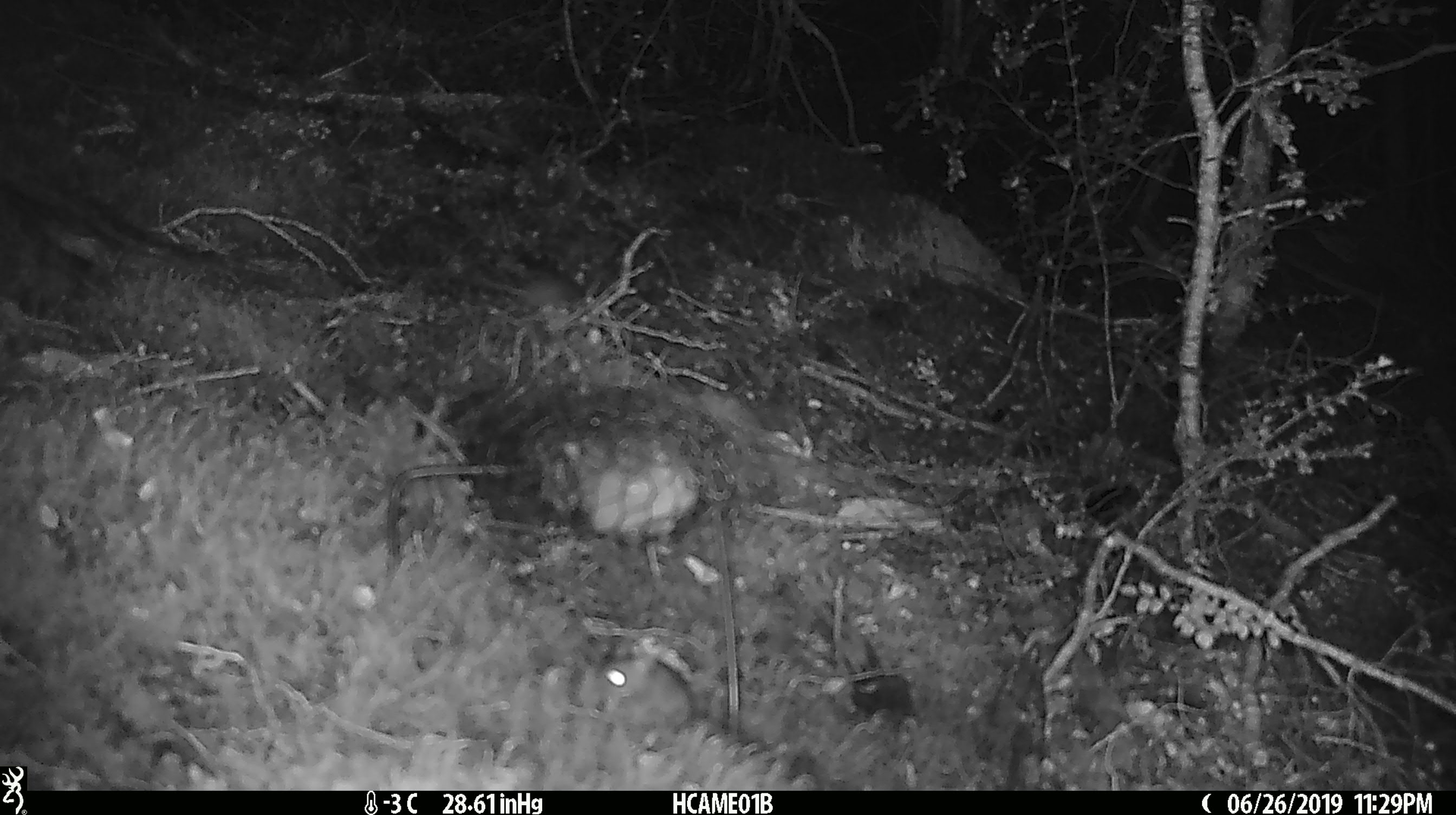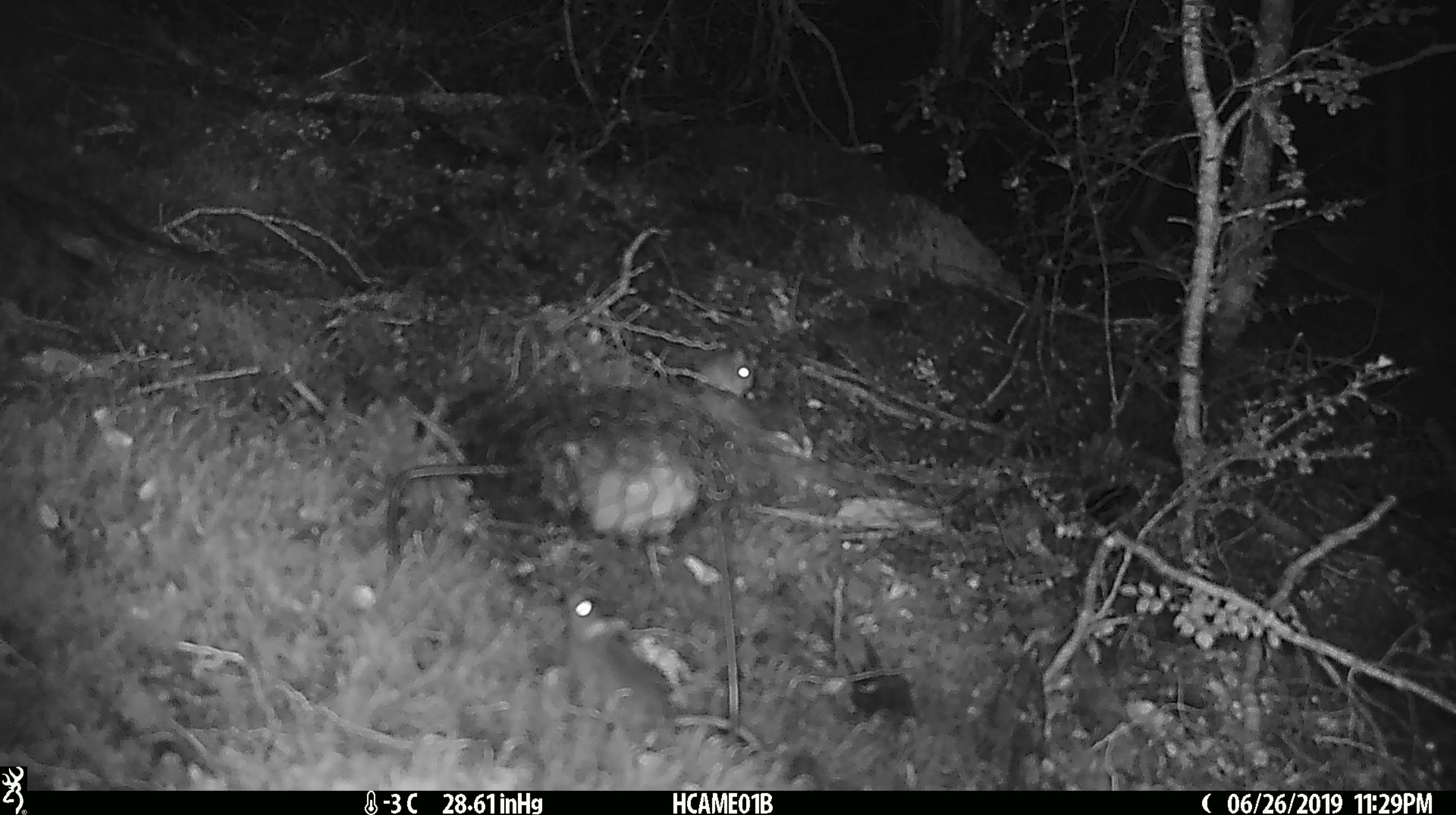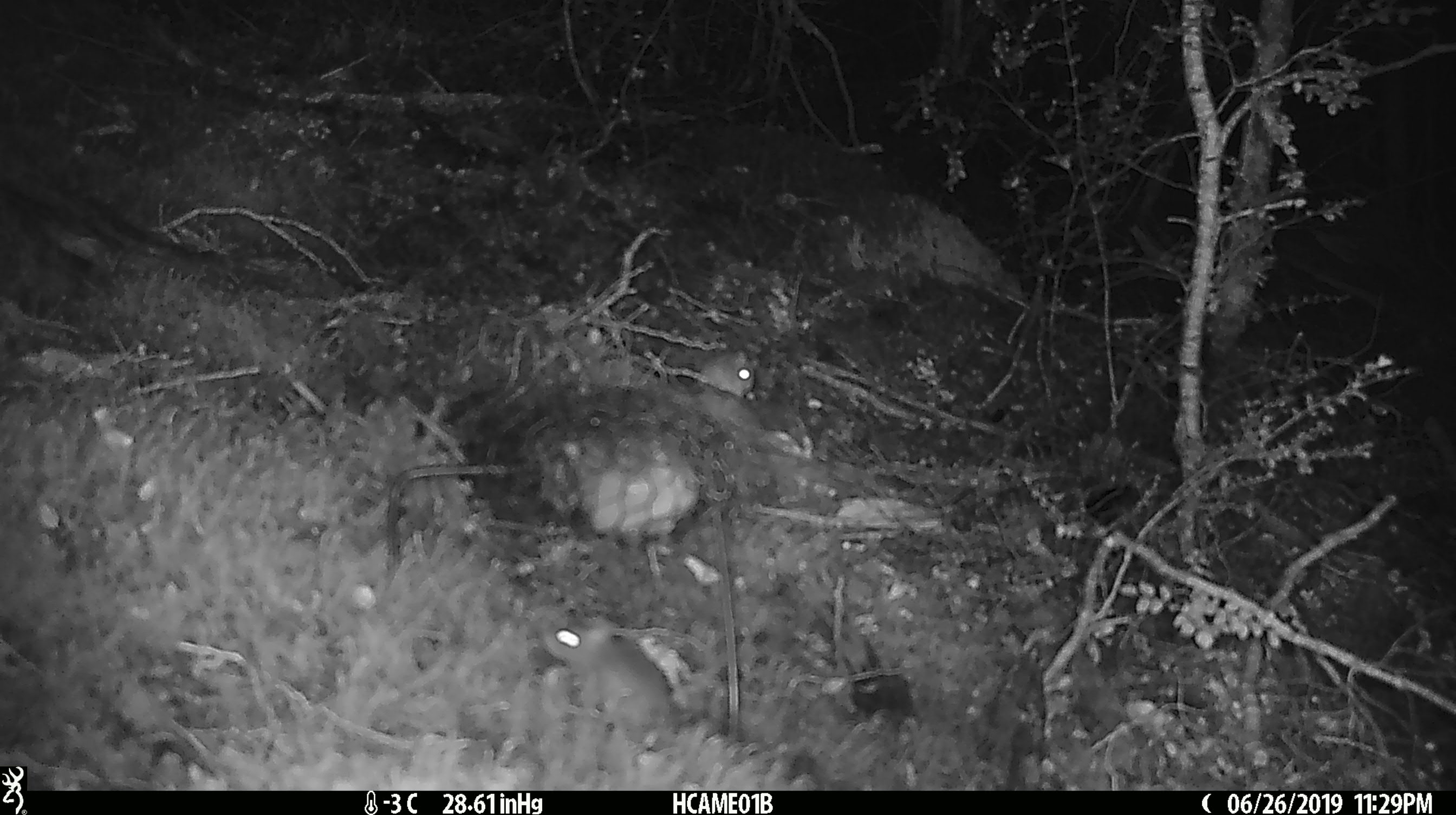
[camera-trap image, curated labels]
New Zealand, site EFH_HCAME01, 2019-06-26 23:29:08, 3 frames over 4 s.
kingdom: Animalia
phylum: Chordata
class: Mammalia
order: Rodentia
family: Muridae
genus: Mus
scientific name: Mus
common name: mouse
Mouse (Mus).